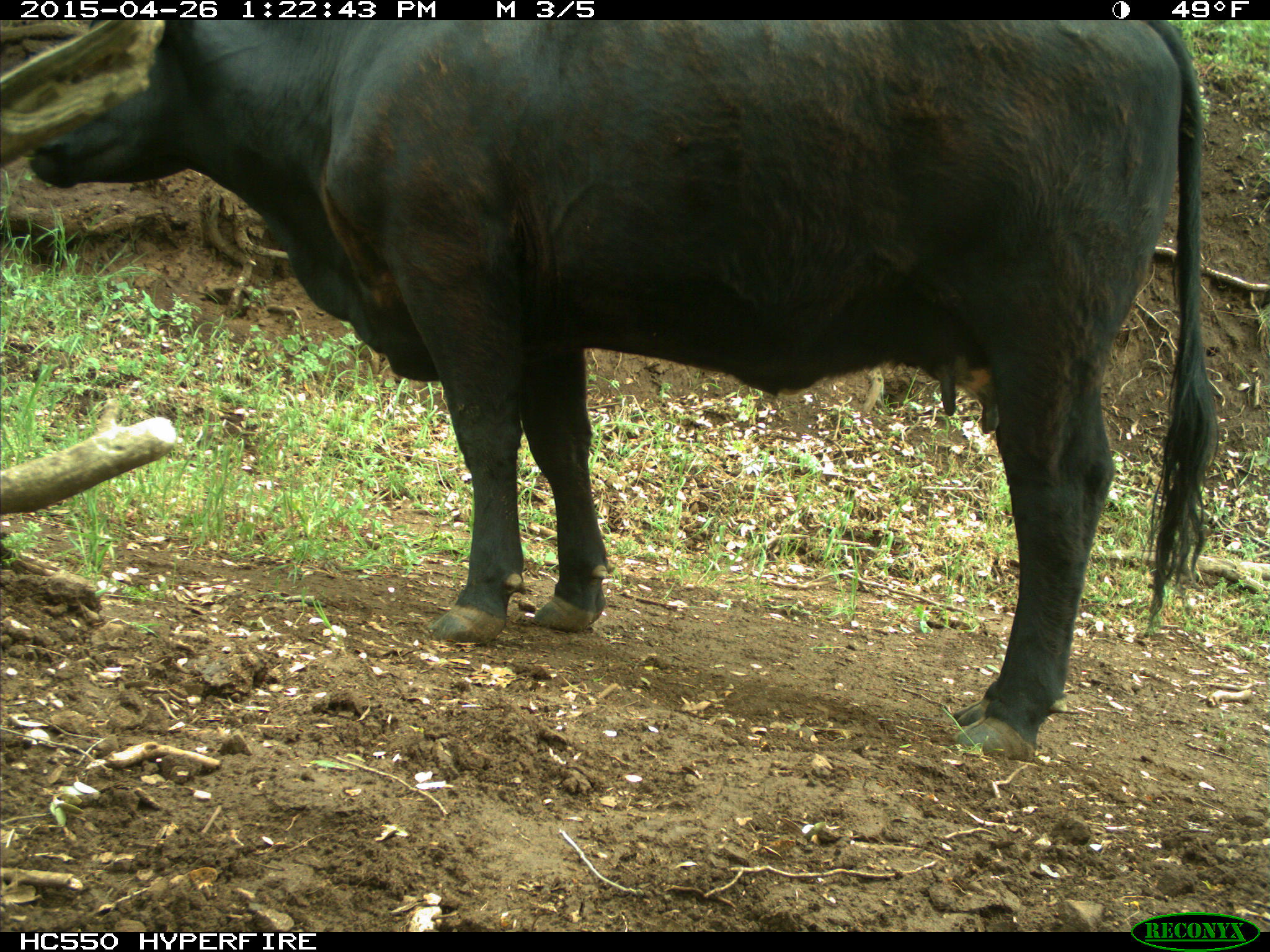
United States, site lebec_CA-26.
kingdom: Animalia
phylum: Chordata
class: Mammalia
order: Artiodactyla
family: Bovidae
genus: Bos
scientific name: Bos taurus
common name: domestic cow